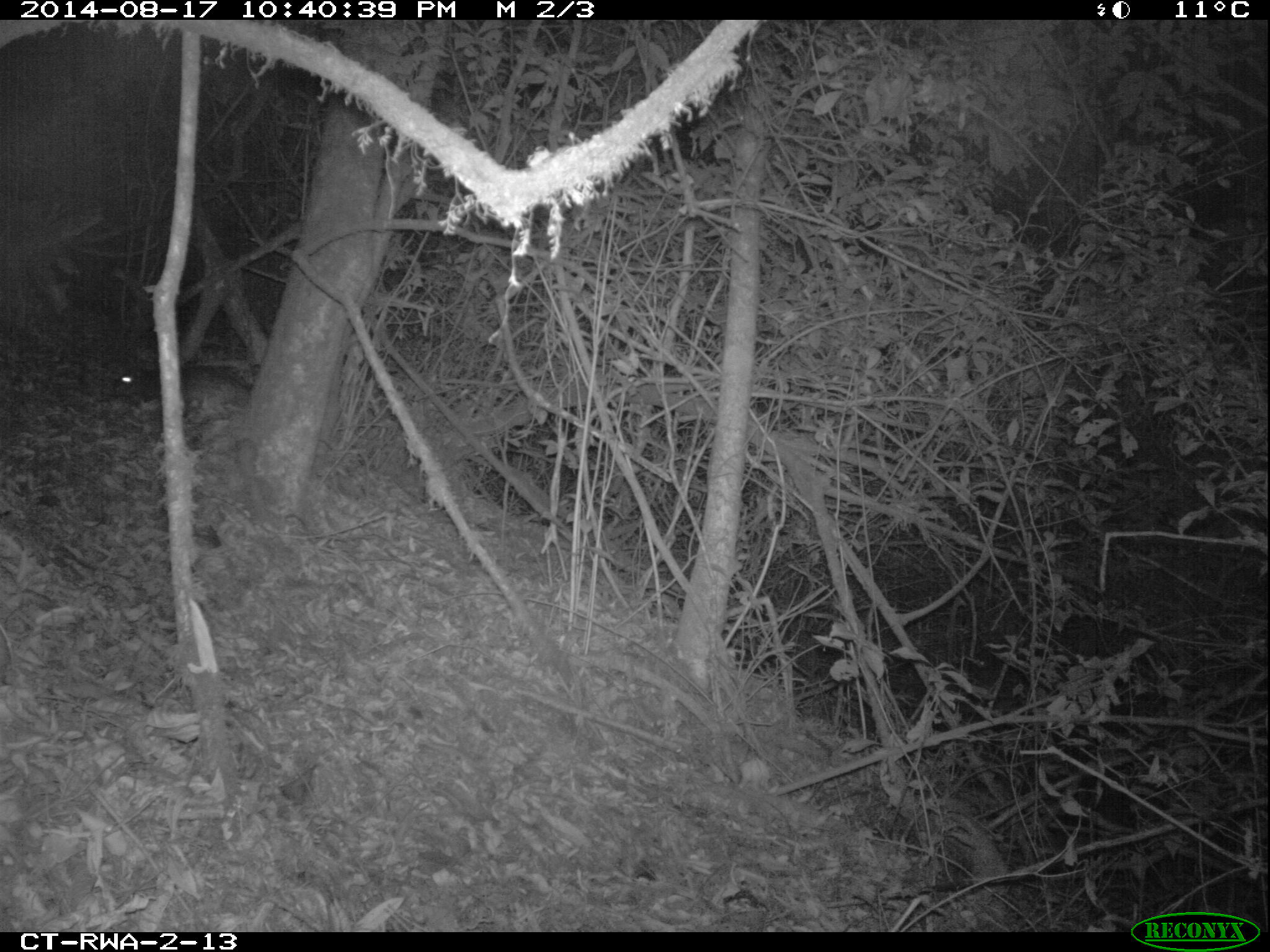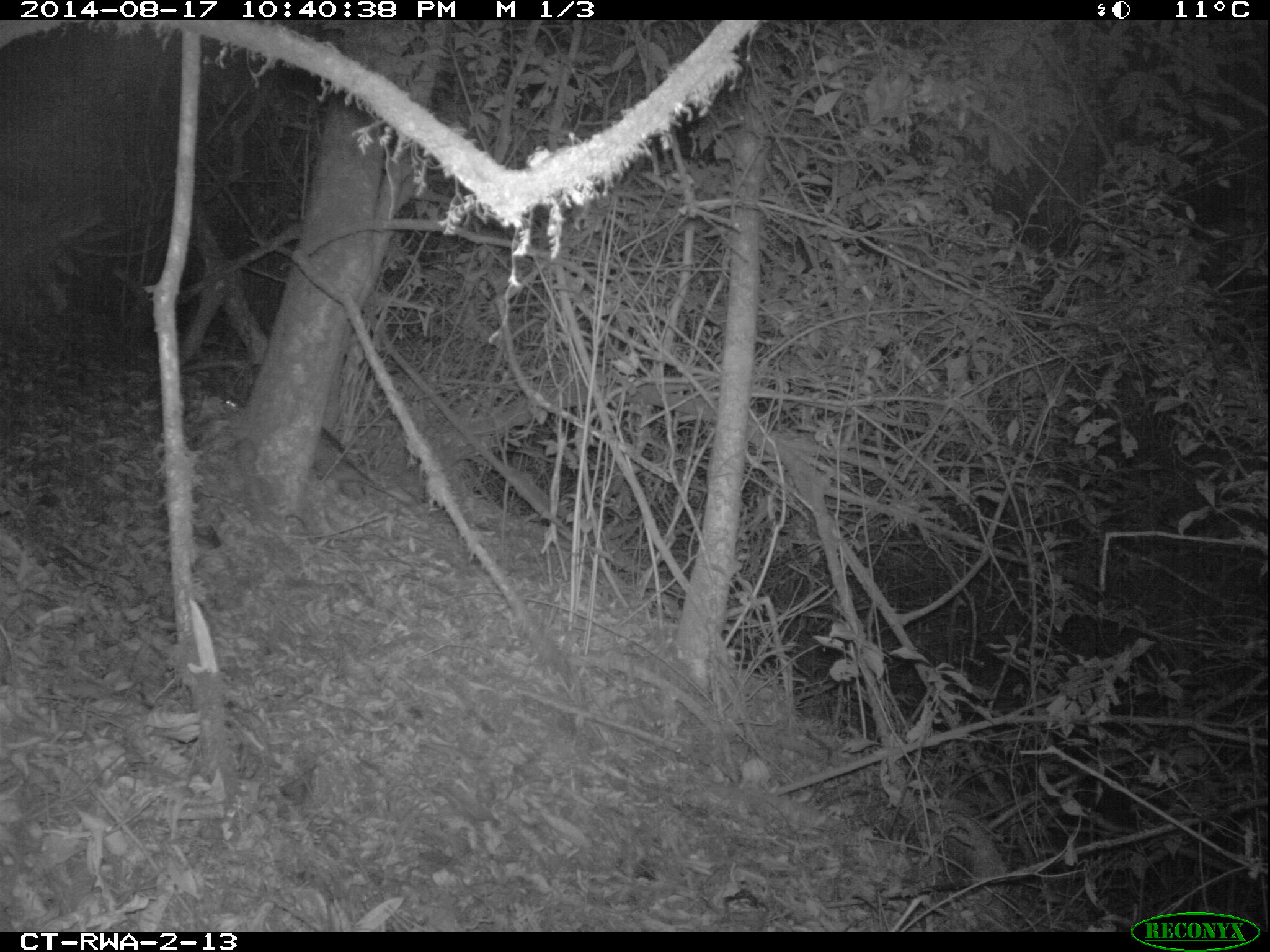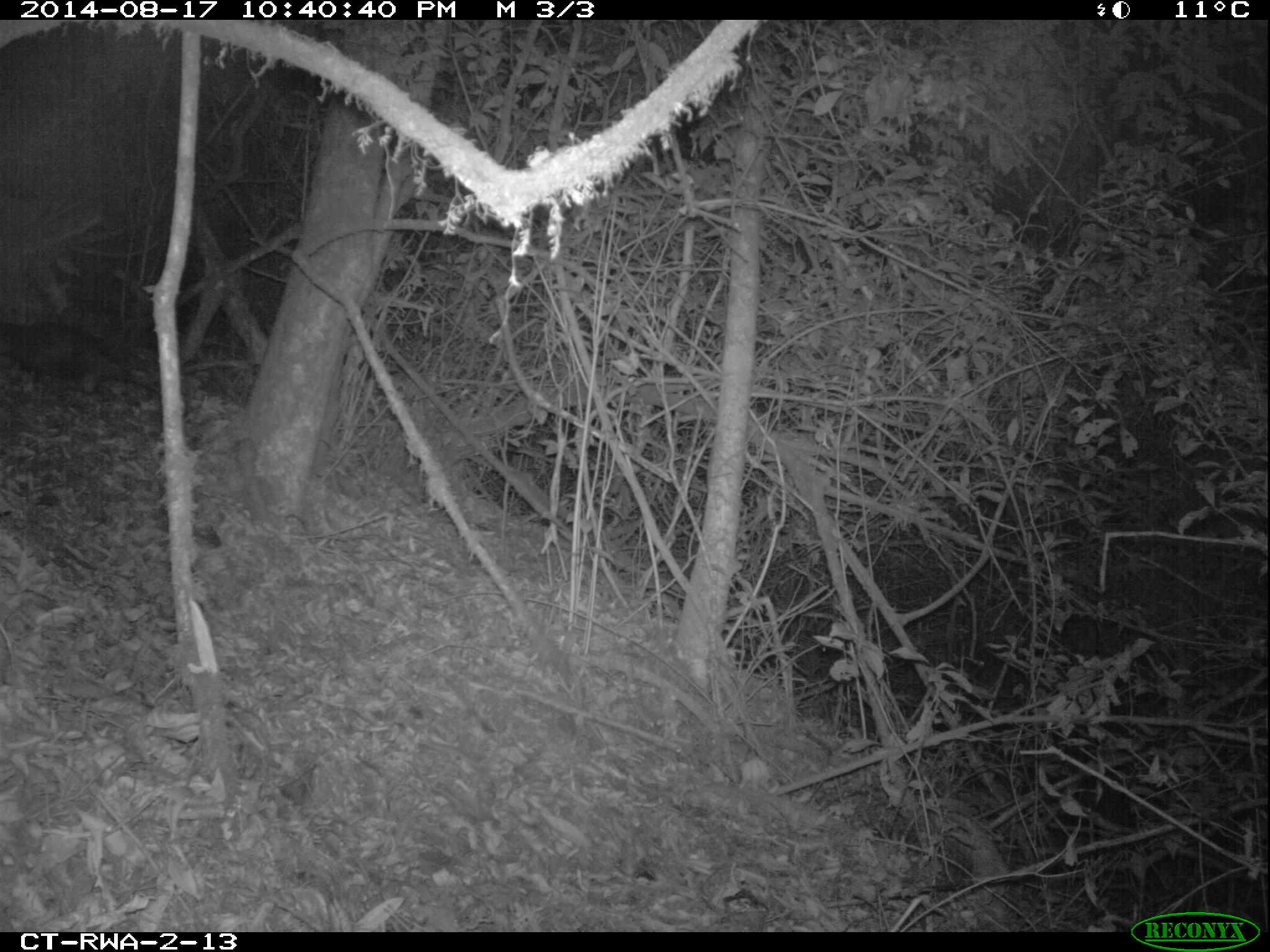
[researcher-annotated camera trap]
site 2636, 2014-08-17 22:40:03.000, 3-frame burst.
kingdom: Animalia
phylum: Chordata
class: Mammalia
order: Rodentia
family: Hystricidae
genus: Atherurus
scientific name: Atherurus africanus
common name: african brush-tailed porcupine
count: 1